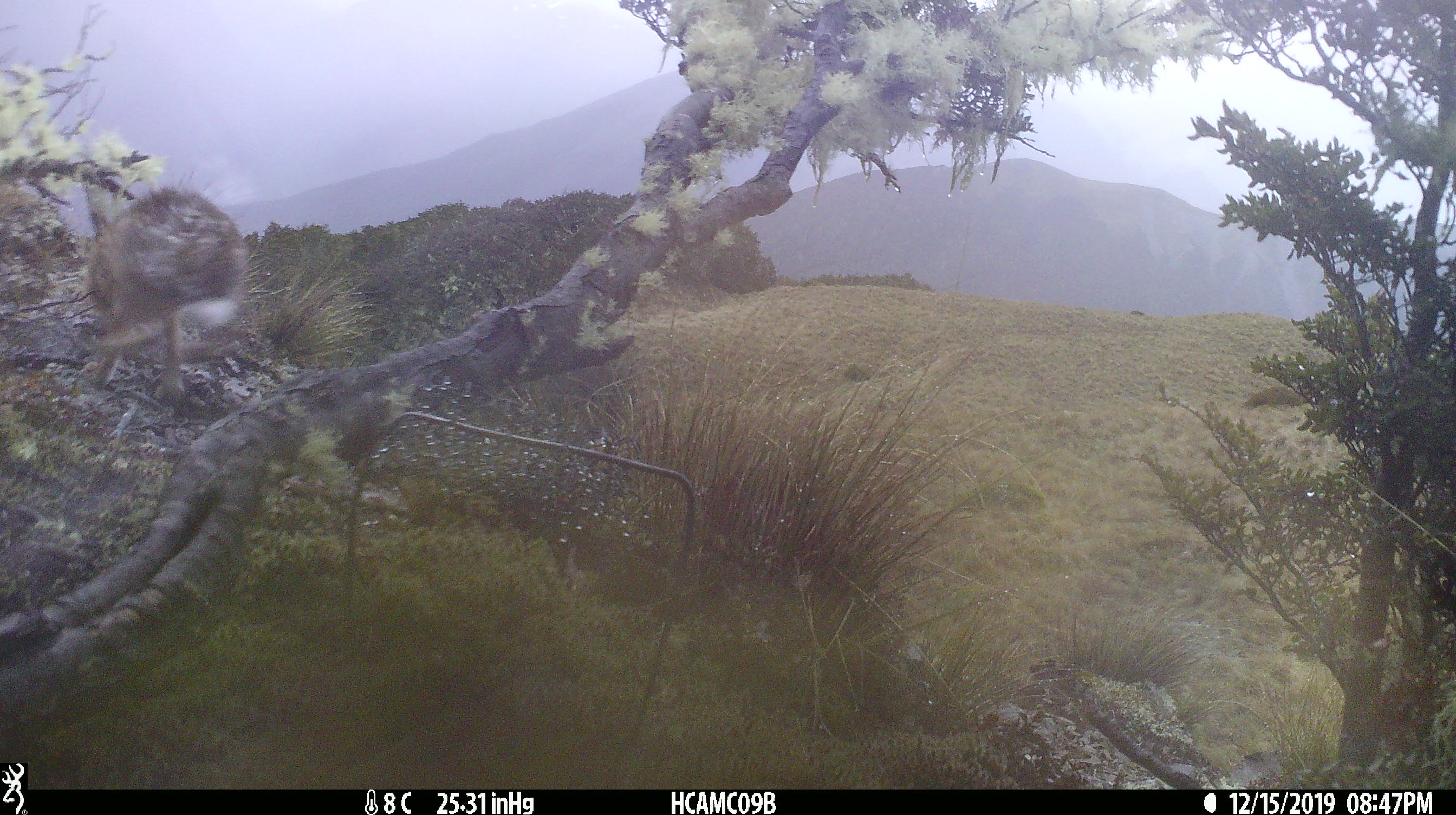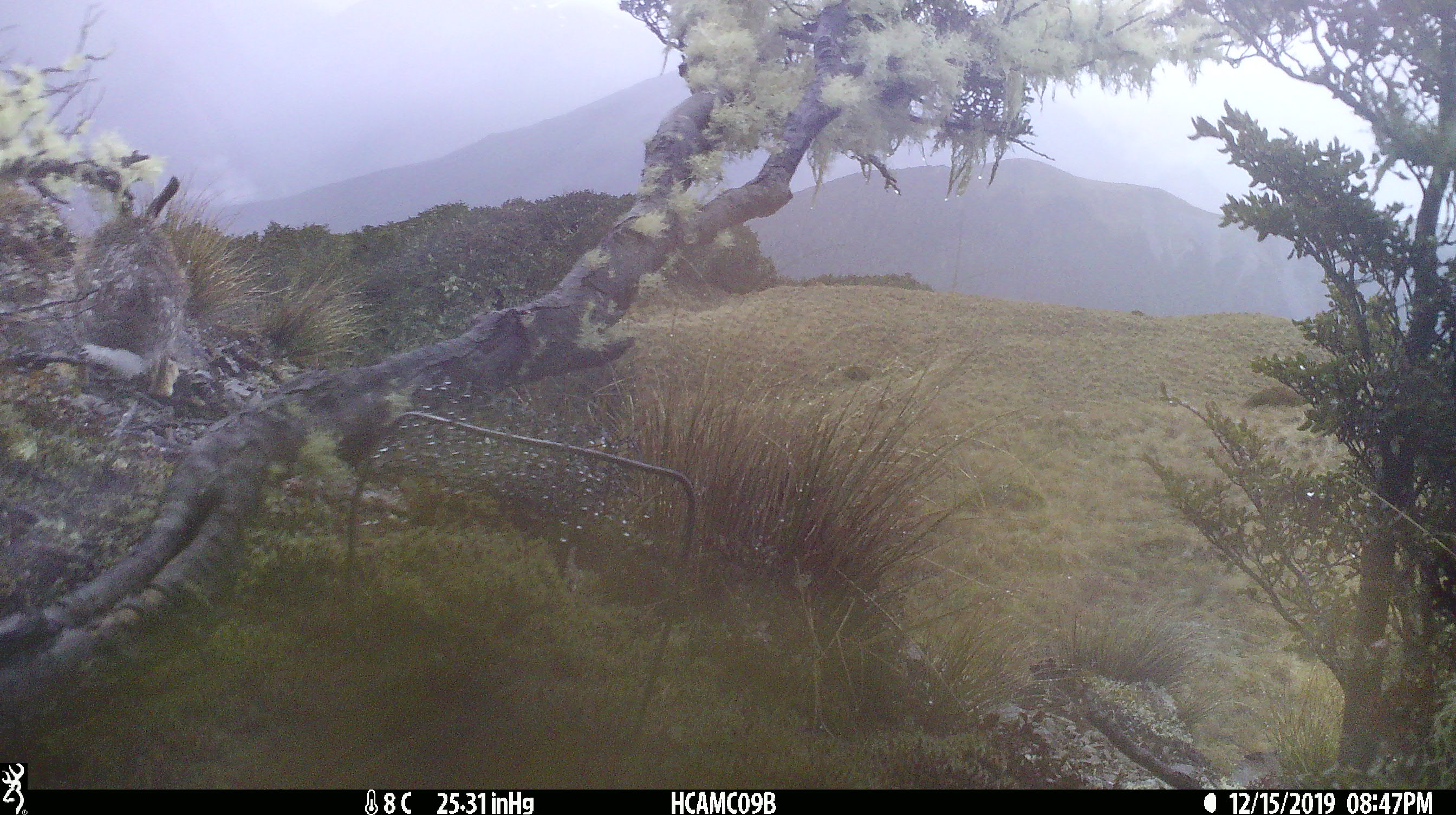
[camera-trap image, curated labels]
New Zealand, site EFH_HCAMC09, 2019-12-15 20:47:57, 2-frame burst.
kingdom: Animalia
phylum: Chordata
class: Mammalia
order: Lagomorpha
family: Leporidae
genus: Lepus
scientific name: Lepus europaeus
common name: brown hare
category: hare